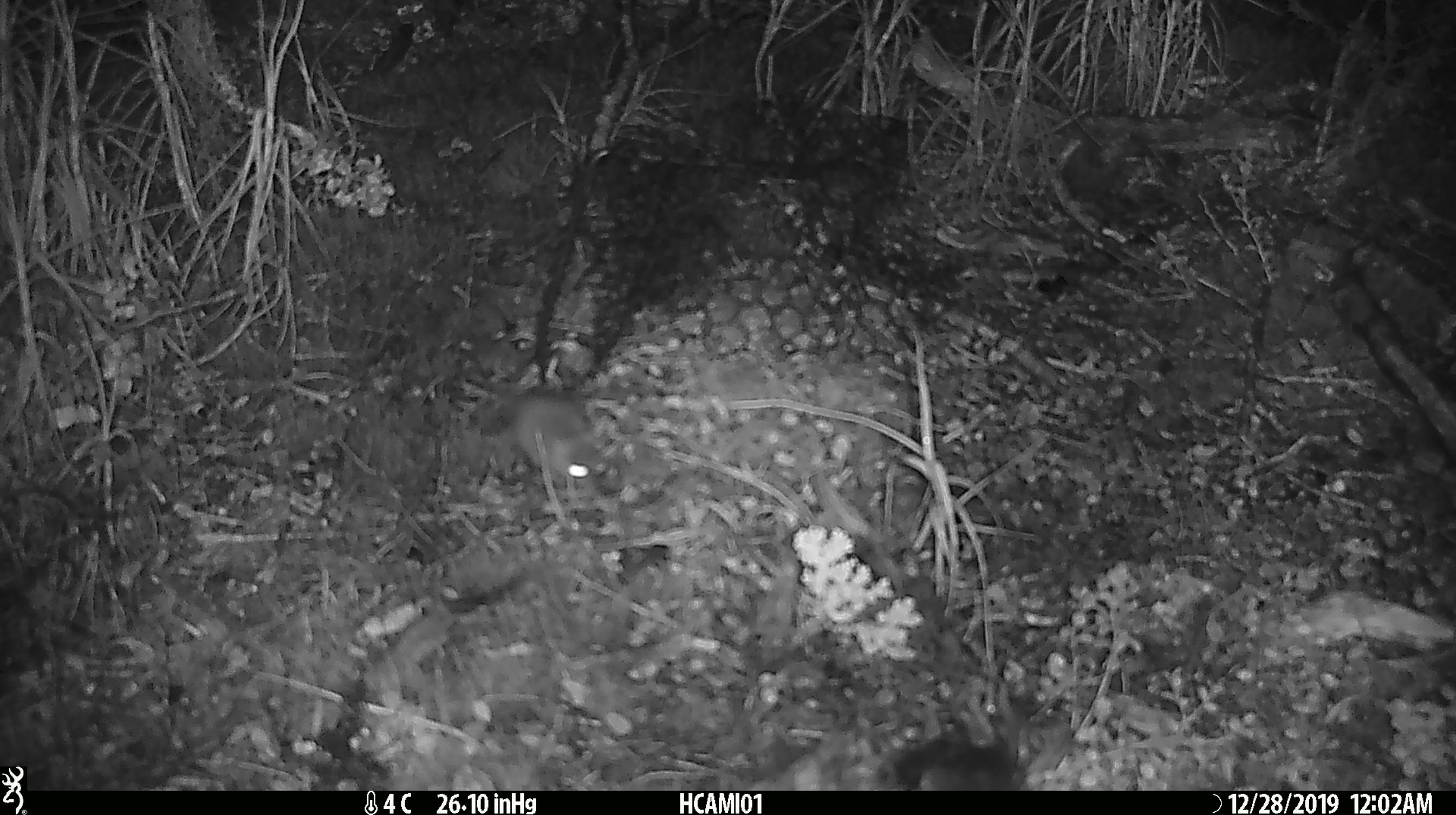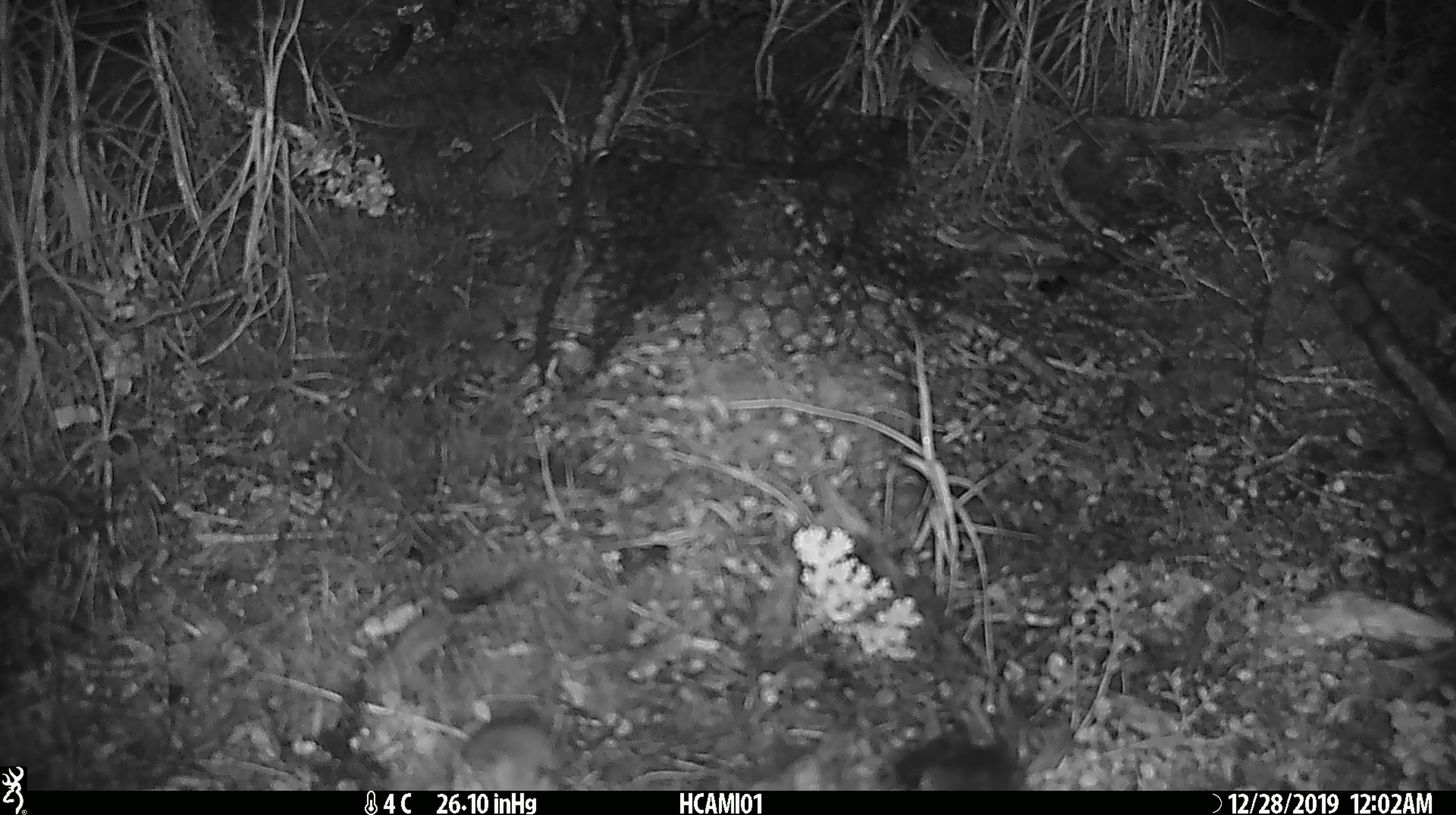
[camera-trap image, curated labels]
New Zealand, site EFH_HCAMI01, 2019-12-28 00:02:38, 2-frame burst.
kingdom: Animalia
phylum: Chordata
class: Mammalia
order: Rodentia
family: Muridae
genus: Mus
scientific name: Mus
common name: mouse